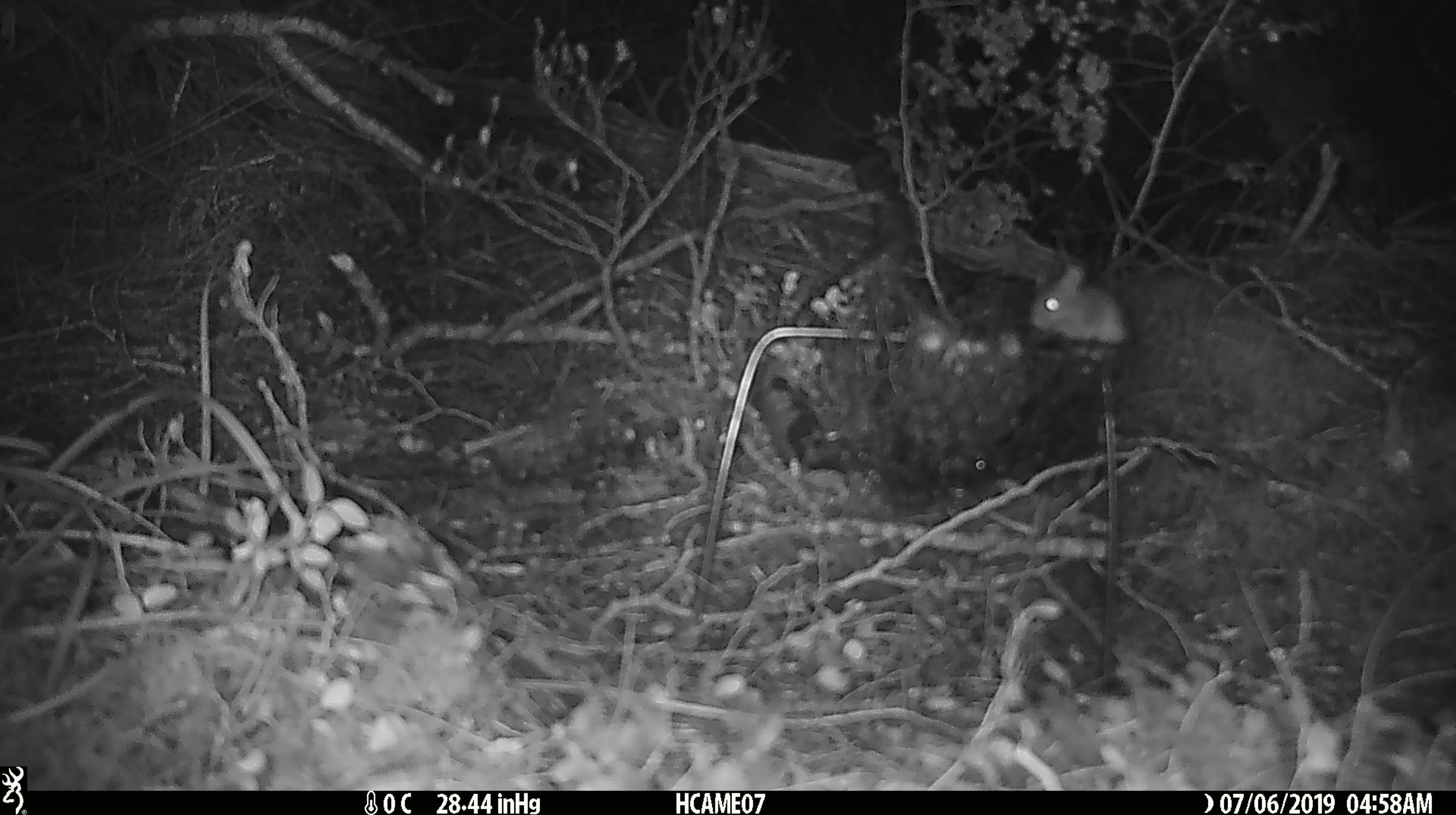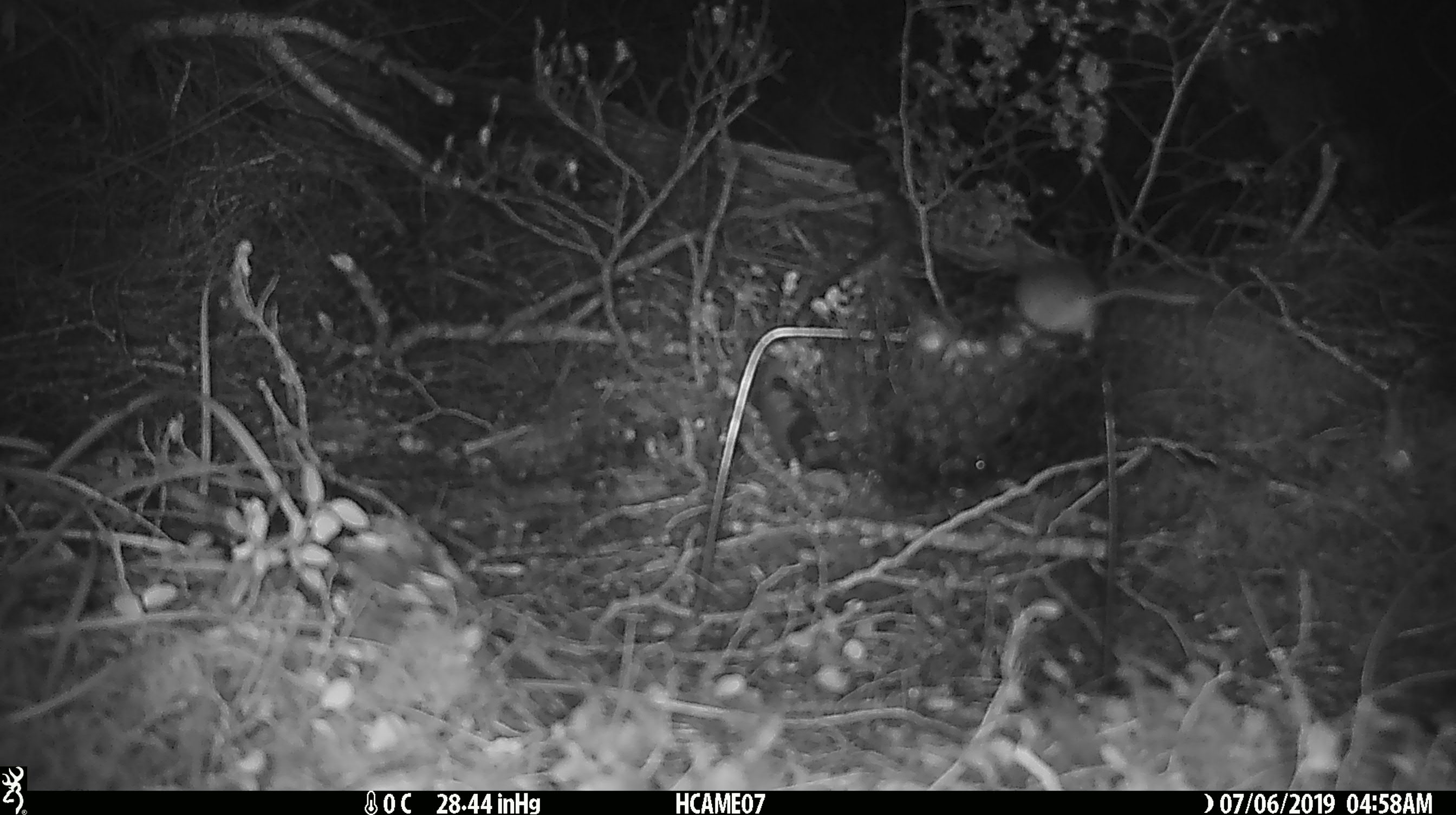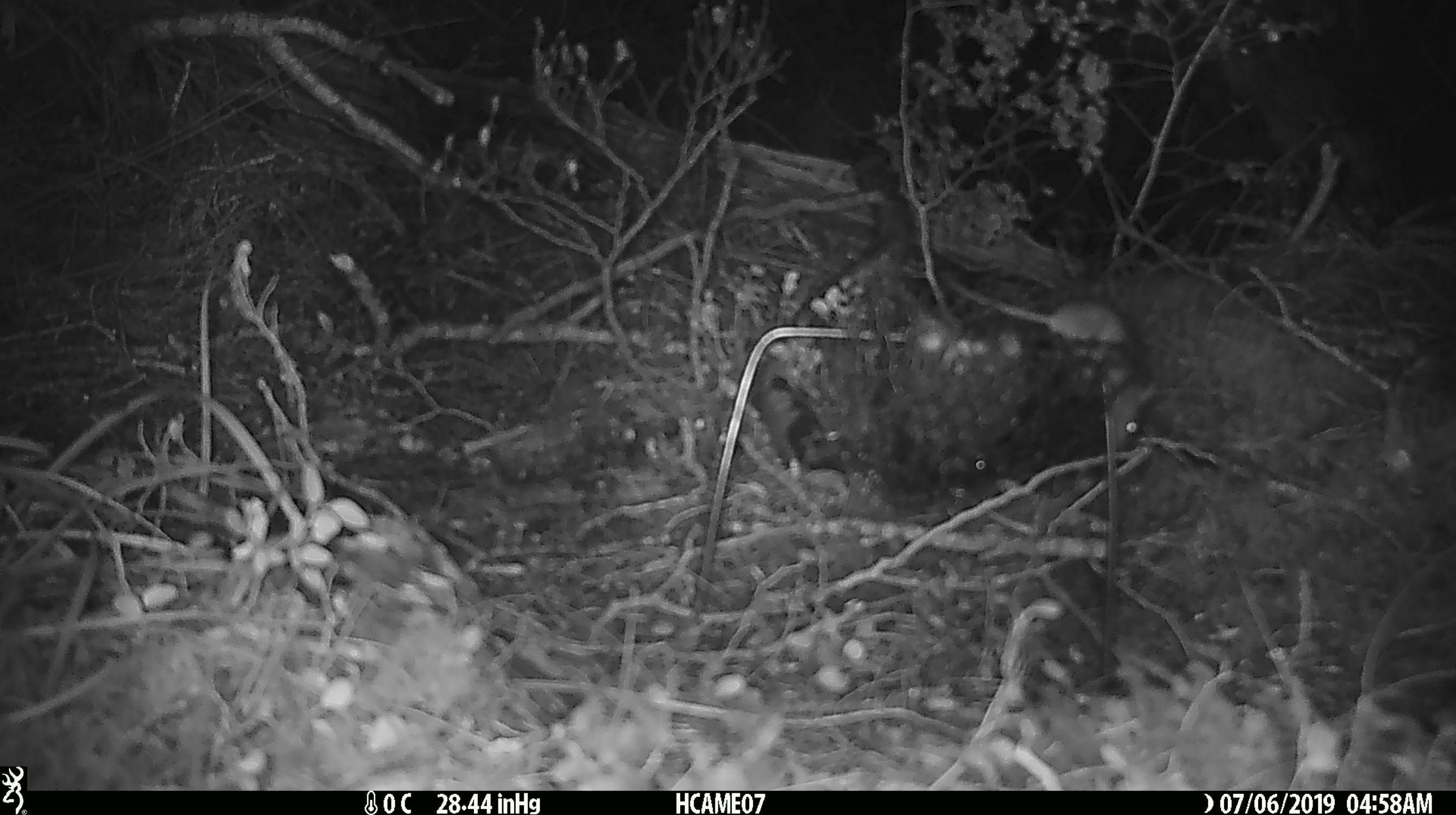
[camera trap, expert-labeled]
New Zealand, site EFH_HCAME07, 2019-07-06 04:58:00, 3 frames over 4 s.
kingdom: Animalia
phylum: Chordata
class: Mammalia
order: Rodentia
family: Muridae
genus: Mus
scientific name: Mus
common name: mouse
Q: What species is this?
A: Mouse (Mus).